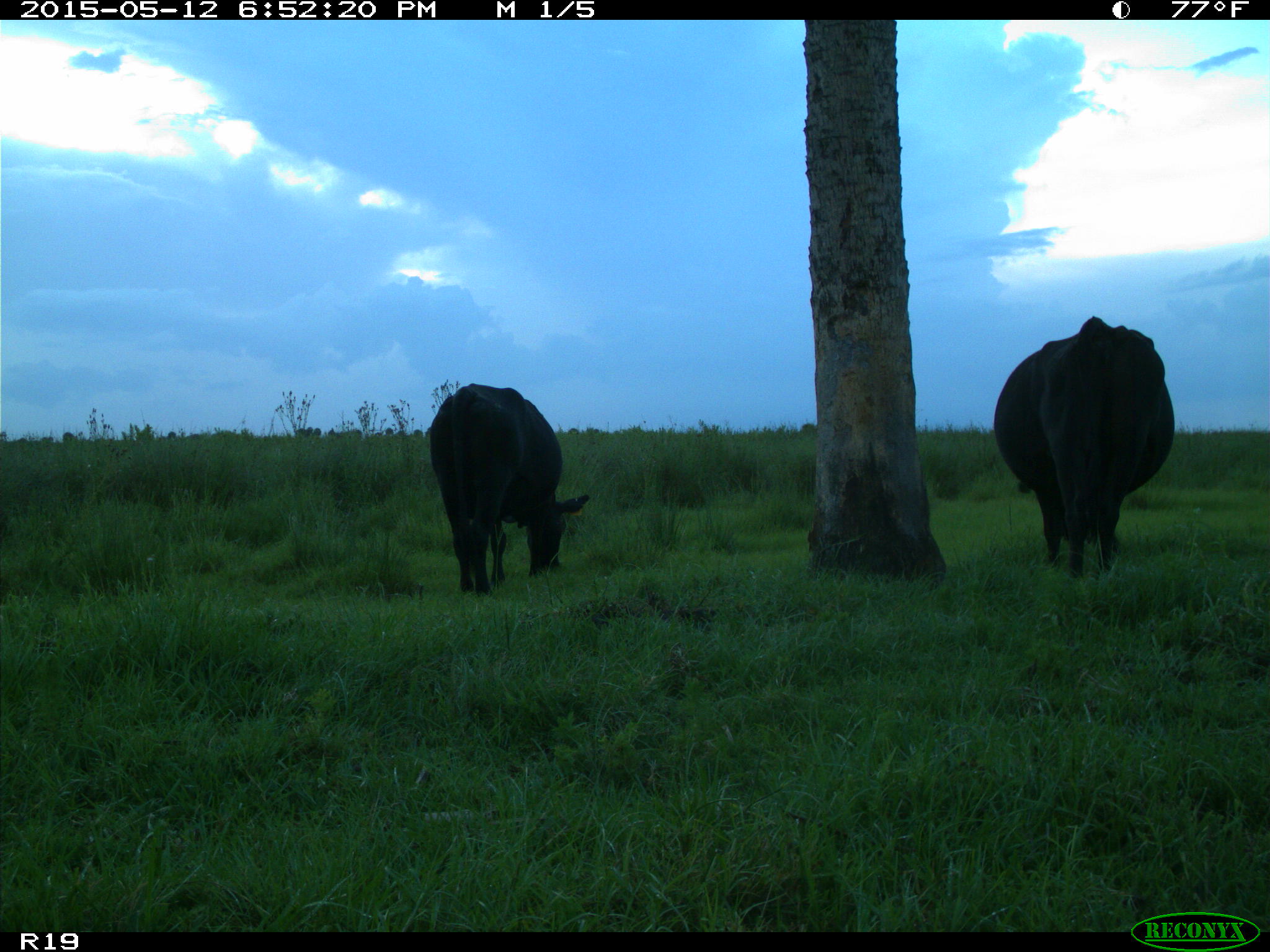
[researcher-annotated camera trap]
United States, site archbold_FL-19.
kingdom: Animalia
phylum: Chordata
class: Mammalia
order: Artiodactyla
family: Bovidae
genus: Bos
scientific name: Bos taurus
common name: domestic cow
Bos taurus (domestic cow).